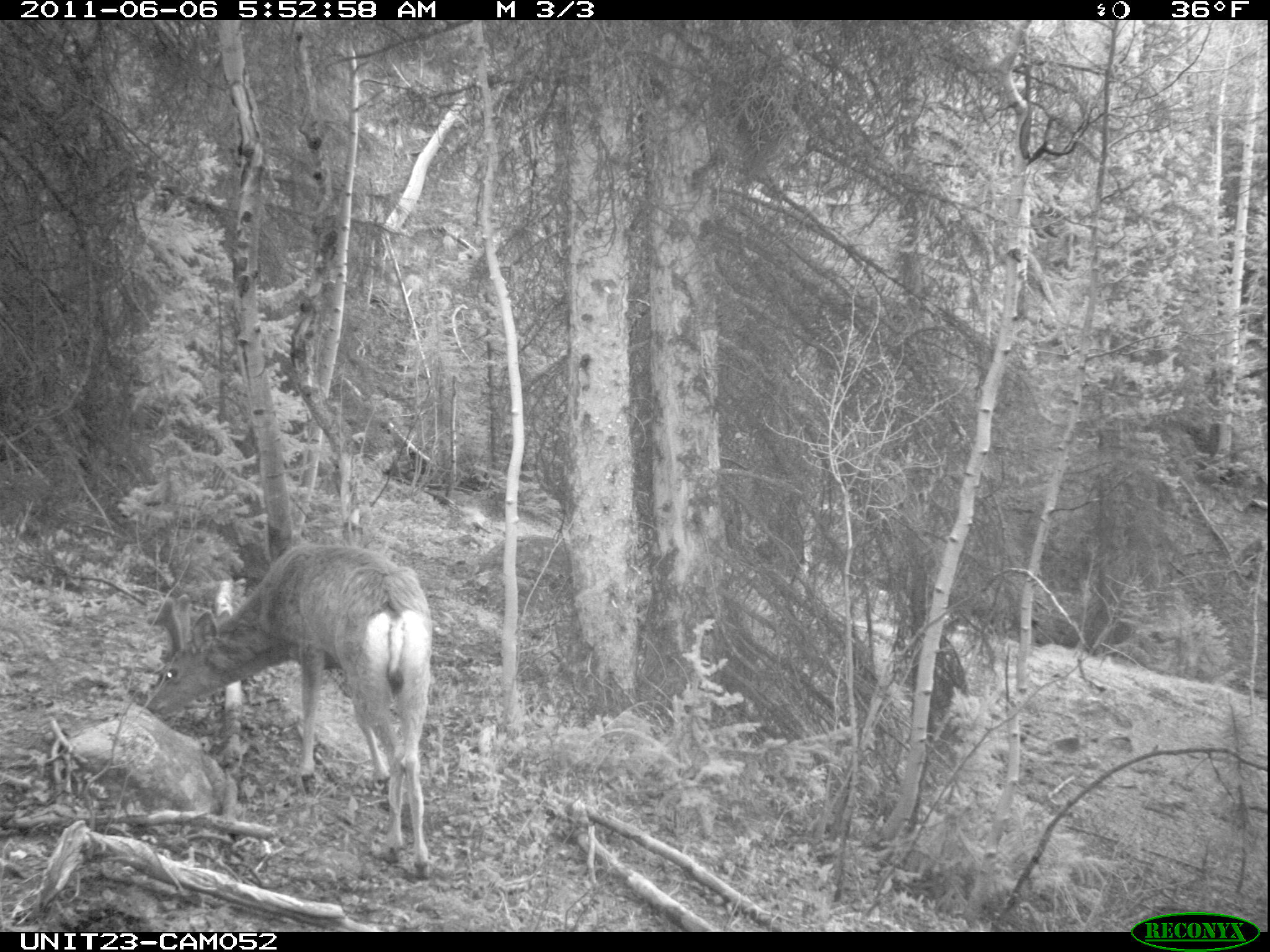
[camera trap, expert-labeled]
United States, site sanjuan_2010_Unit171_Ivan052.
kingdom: Animalia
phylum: Chordata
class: Mammalia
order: Artiodactyla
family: Cervidae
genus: Odocoileus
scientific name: Odocoileus hemionus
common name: mule deer